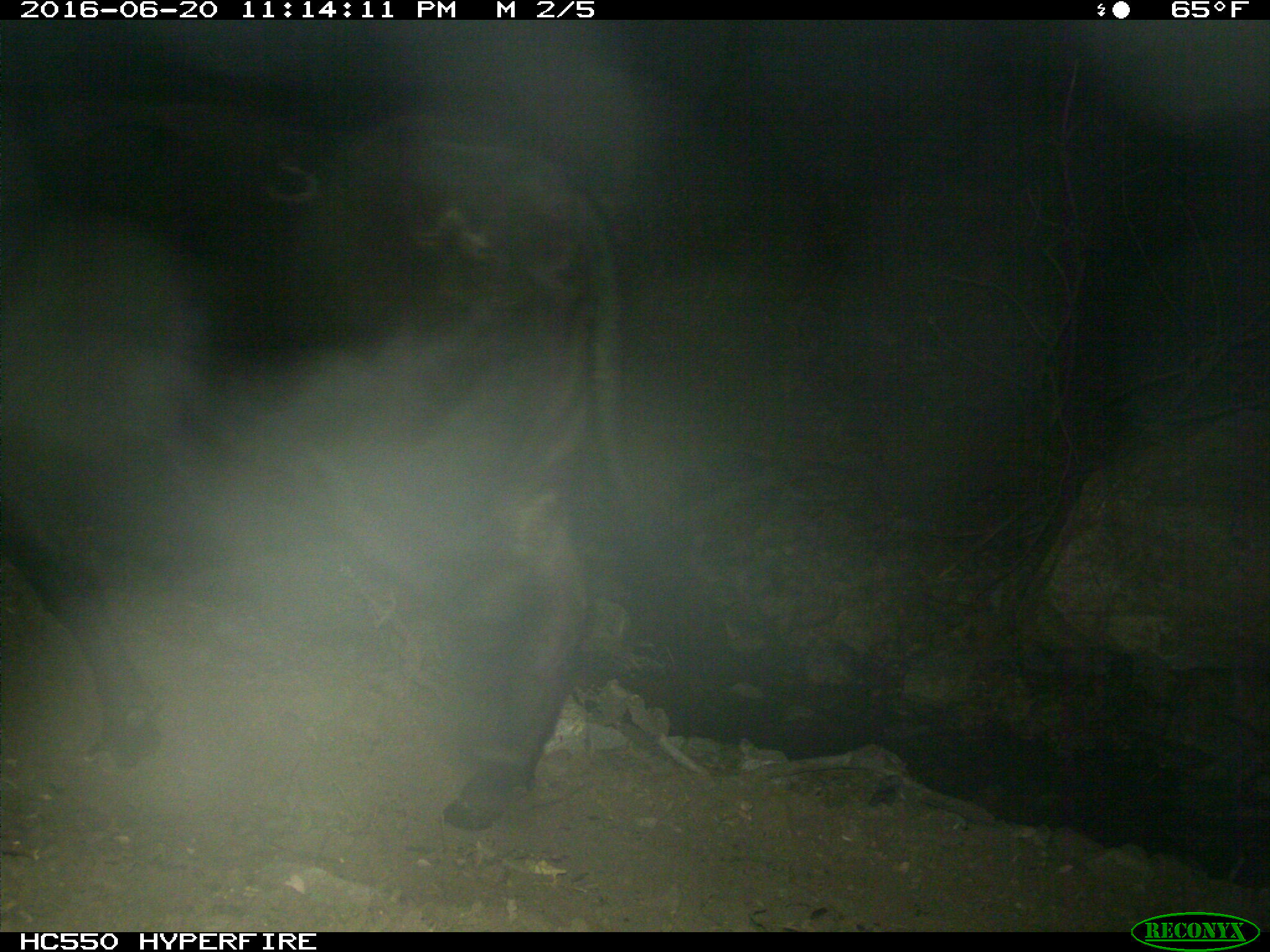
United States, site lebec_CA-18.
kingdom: Animalia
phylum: Chordata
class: Mammalia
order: Artiodactyla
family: Bovidae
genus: Bos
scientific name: Bos taurus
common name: domestic cow